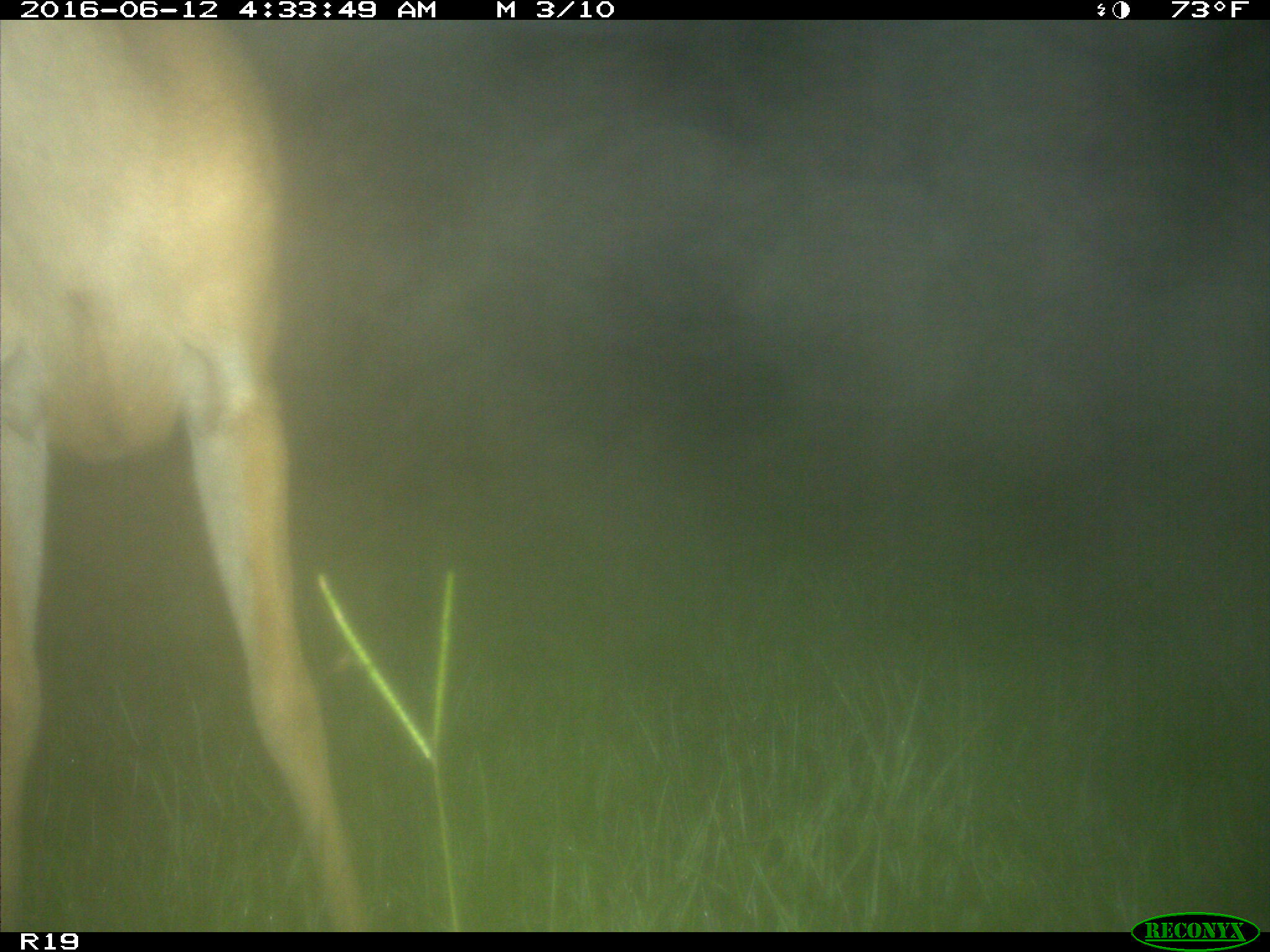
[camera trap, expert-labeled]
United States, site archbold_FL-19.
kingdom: Animalia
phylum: Chordata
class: Mammalia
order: Artiodactyla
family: Cervidae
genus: Odocoileus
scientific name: Odocoileus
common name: deer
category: unidentified deer